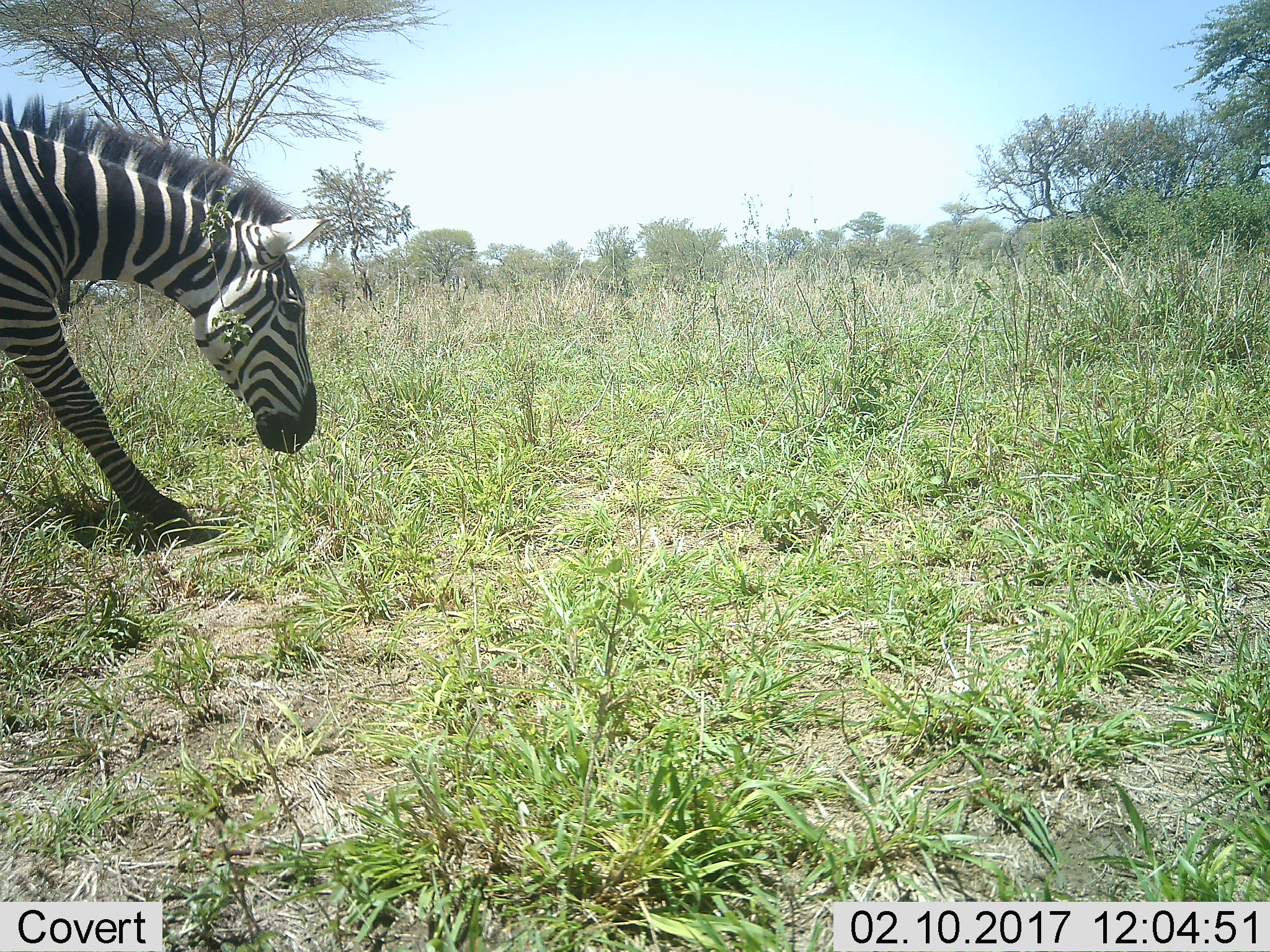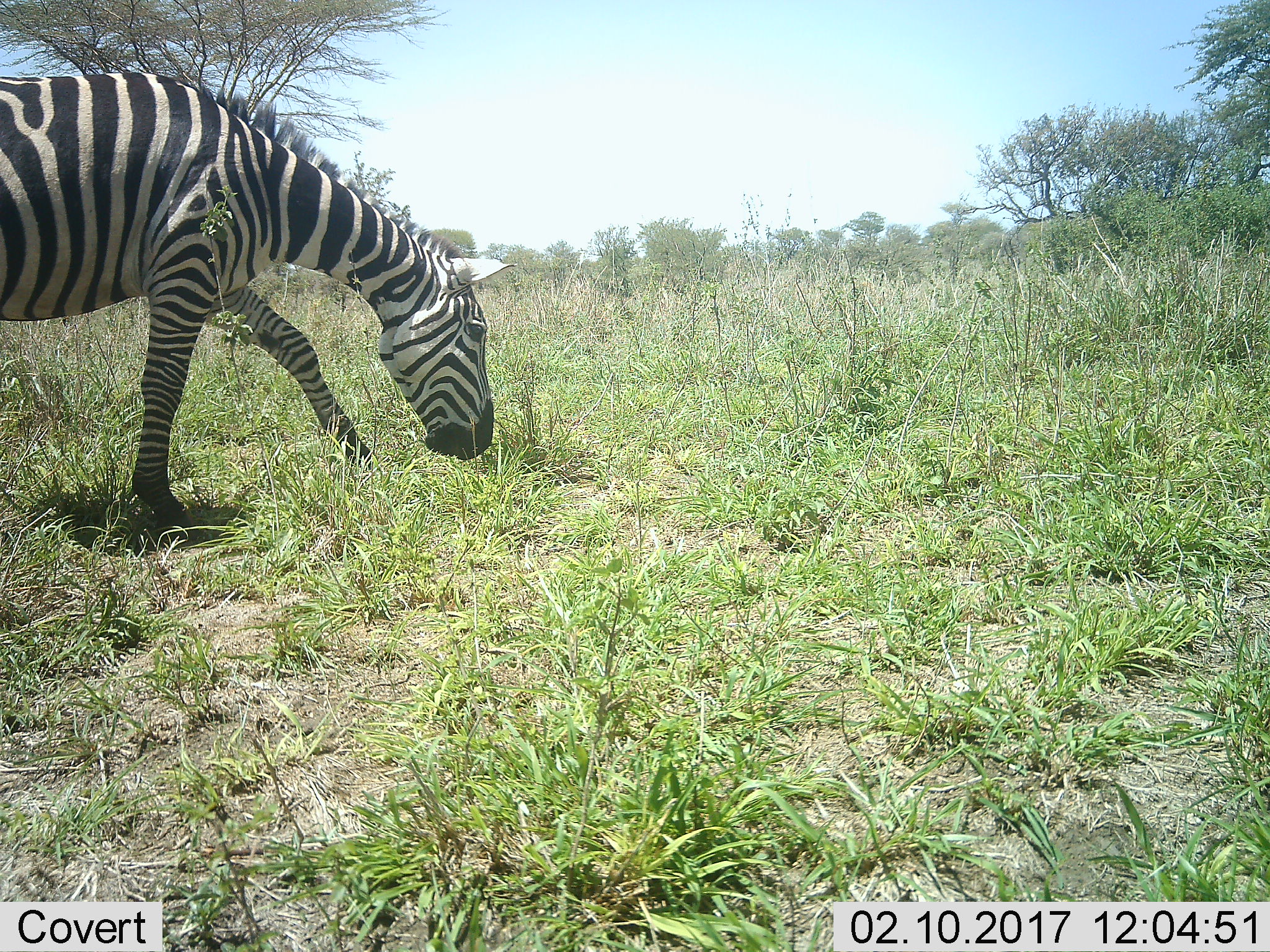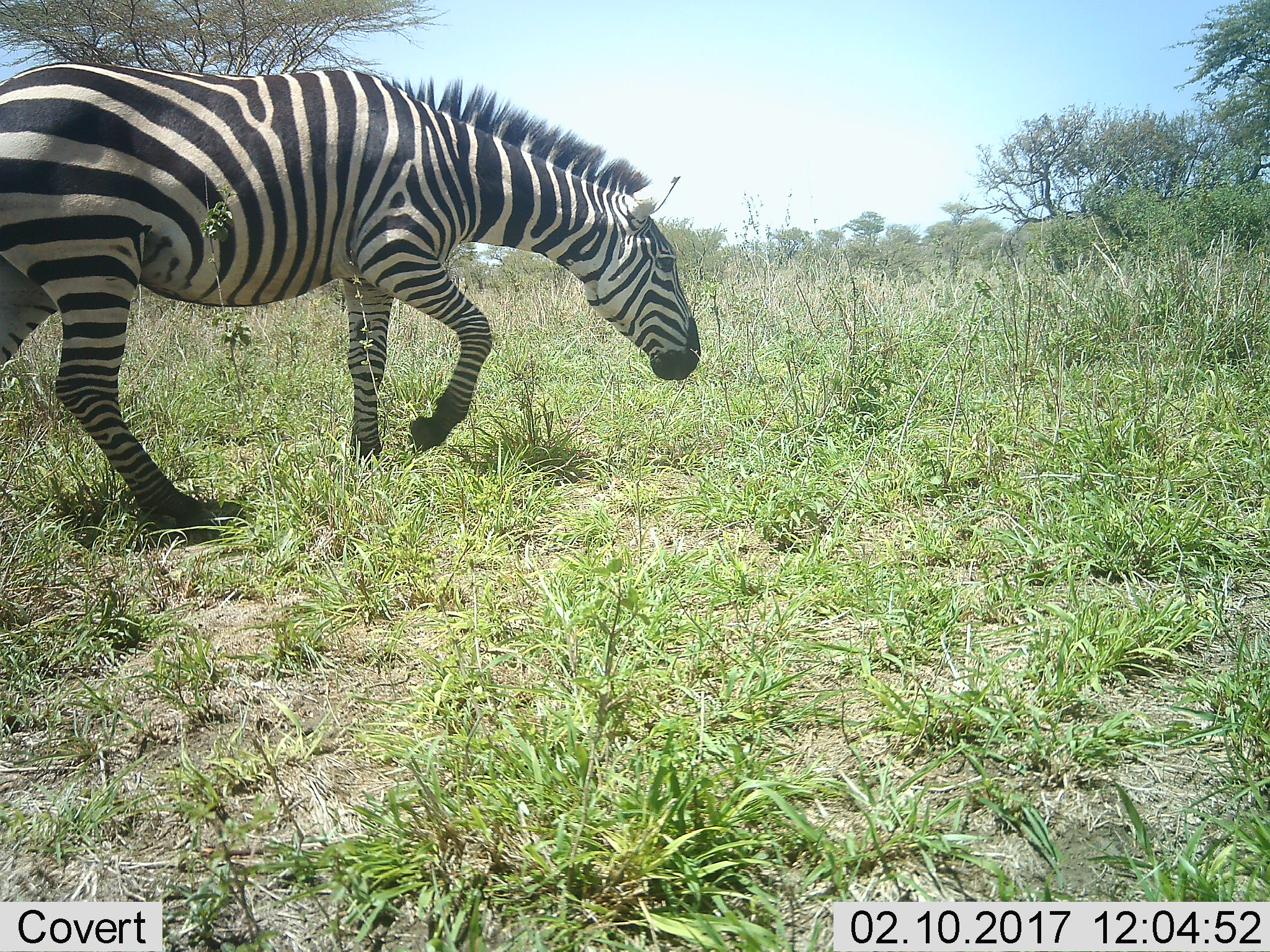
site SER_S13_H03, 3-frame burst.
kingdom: Animalia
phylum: Chordata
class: Mammalia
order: Perissodactyla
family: Equidae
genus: Equus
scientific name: Equus quagga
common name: plains zebra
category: zebraplains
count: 1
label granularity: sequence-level